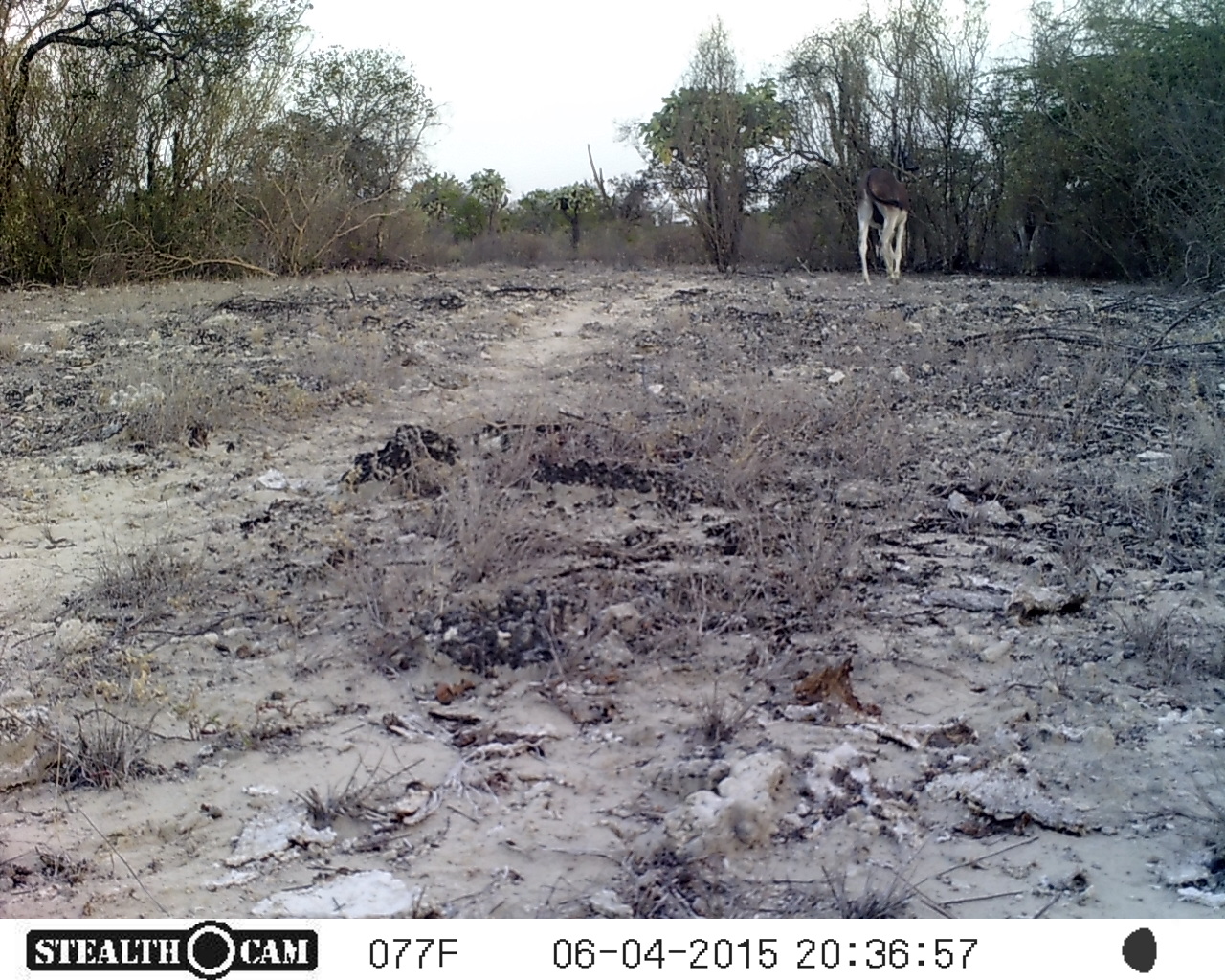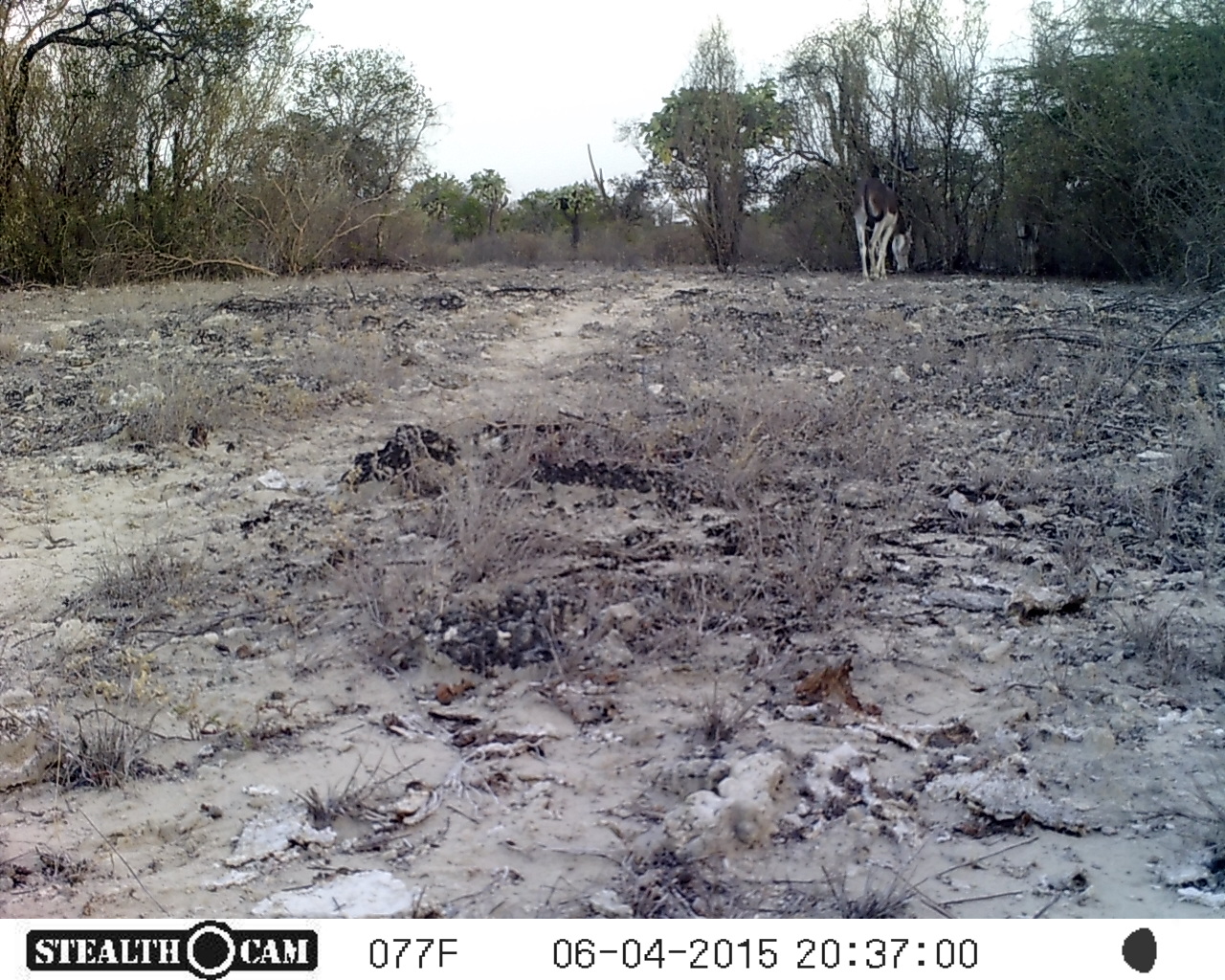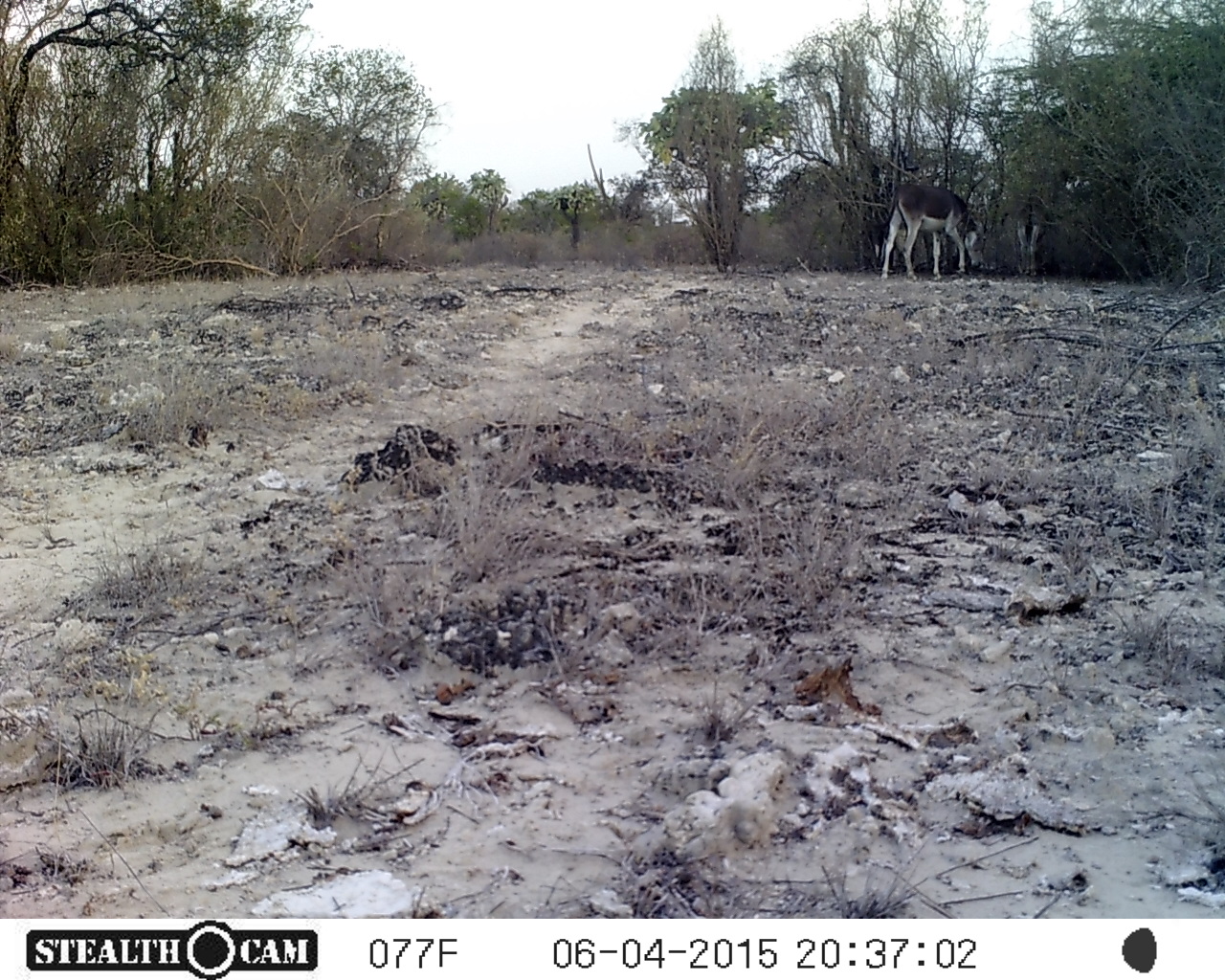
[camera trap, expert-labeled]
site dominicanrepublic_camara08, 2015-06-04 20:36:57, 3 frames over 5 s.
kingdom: Animalia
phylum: Chordata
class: Mammalia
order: Perissodactyla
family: Equidae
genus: Equus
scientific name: Equus asinus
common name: donkey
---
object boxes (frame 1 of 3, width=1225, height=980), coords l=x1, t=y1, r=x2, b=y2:
donkey: l=858, t=160, r=918, b=286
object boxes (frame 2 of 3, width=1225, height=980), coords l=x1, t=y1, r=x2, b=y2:
donkey: l=843, t=144, r=925, b=283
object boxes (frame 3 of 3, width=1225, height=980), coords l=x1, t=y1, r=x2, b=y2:
donkey: l=881, t=176, r=979, b=280